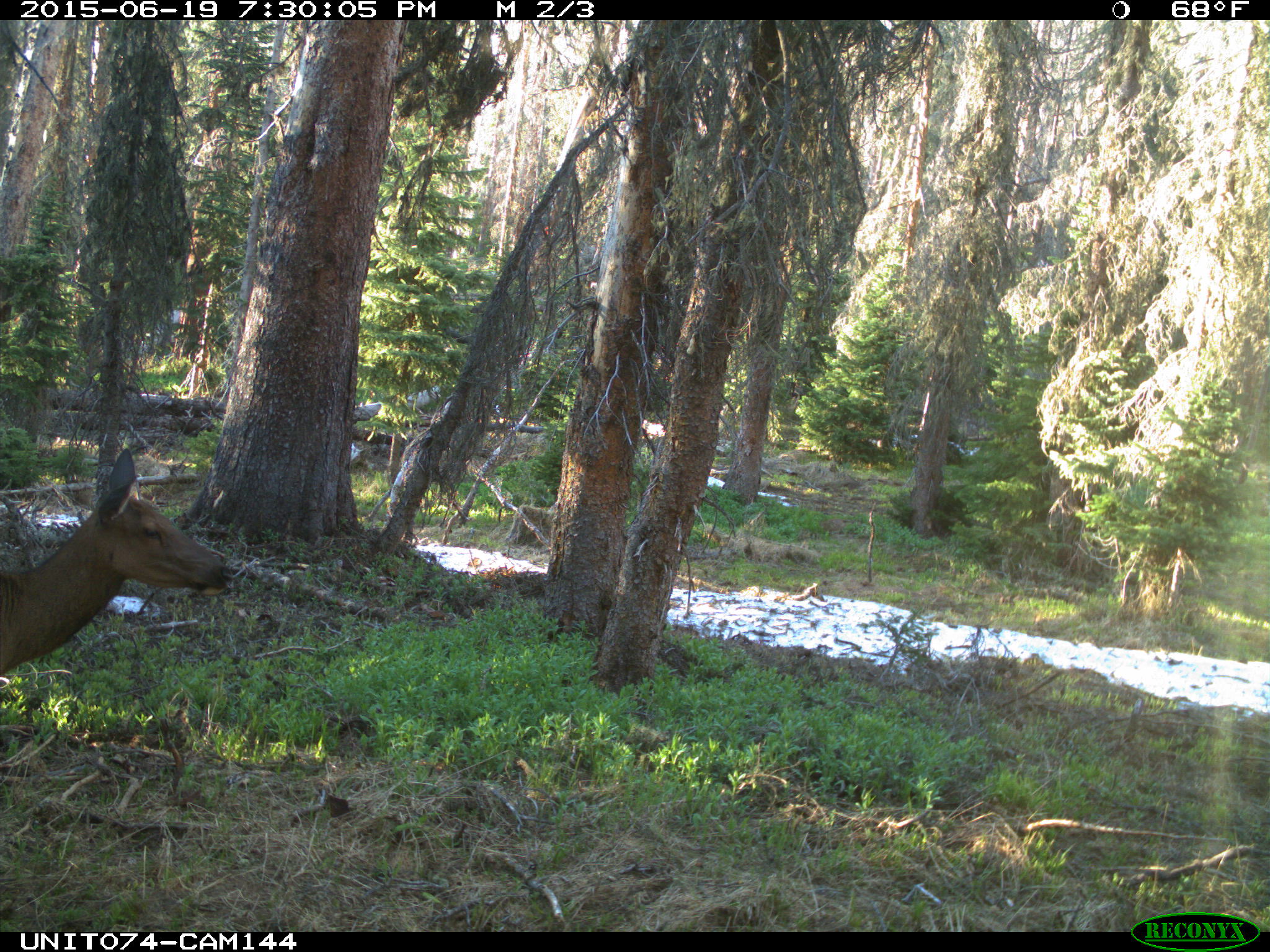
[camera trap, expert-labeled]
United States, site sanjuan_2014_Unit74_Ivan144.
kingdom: Animalia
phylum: Chordata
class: Mammalia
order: Artiodactyla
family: Cervidae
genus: Cervus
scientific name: Cervus elaphus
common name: red deer